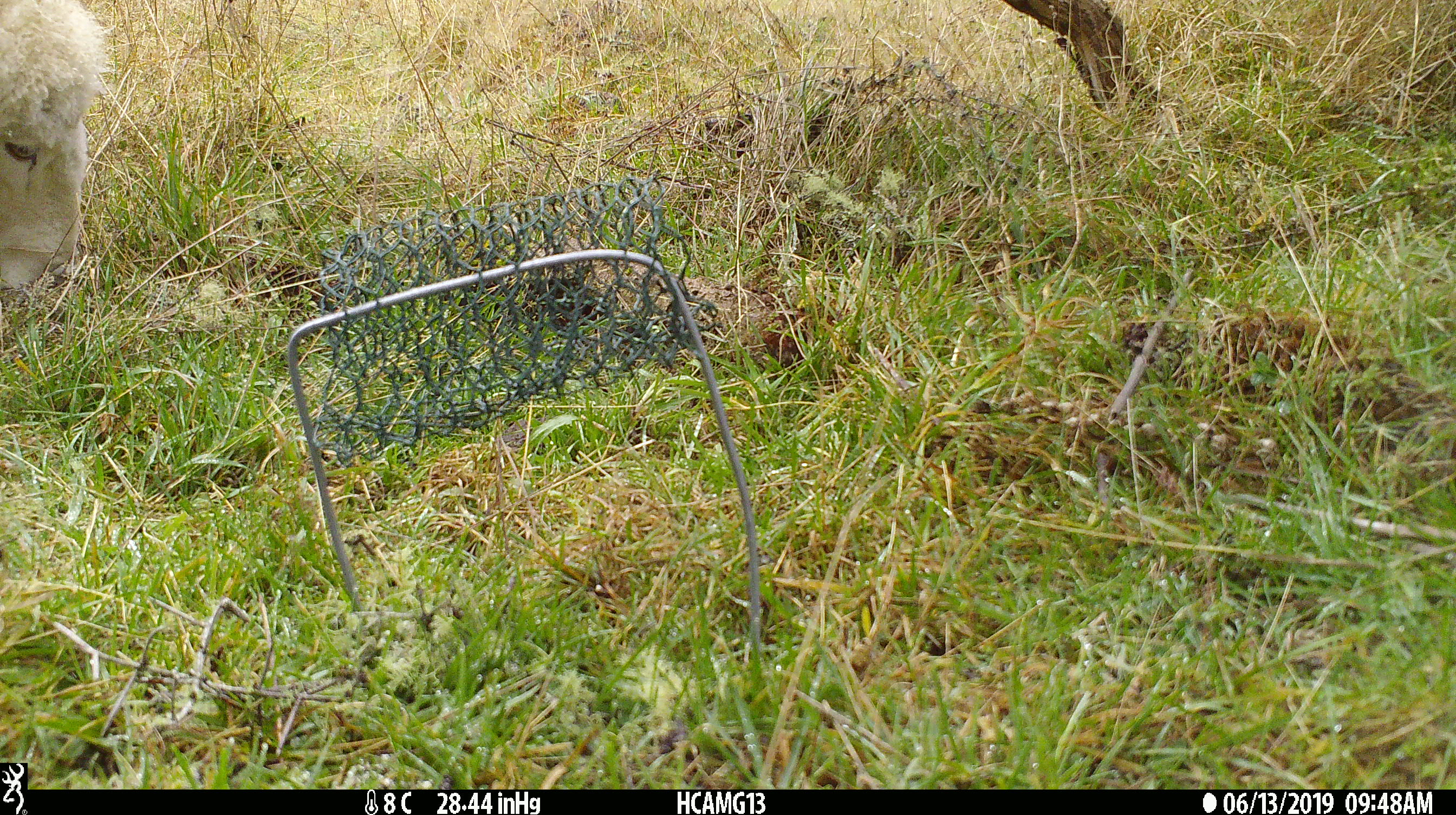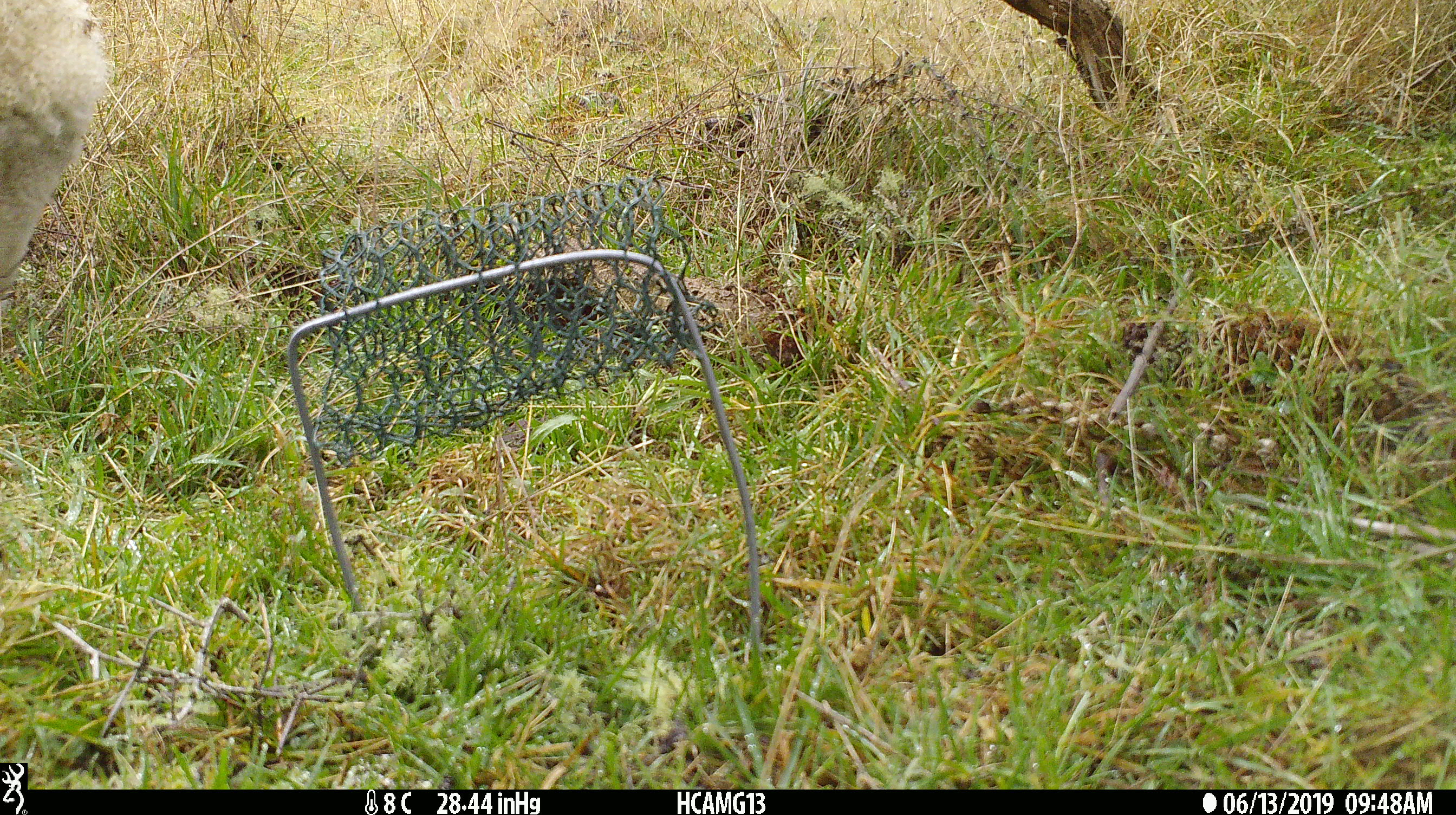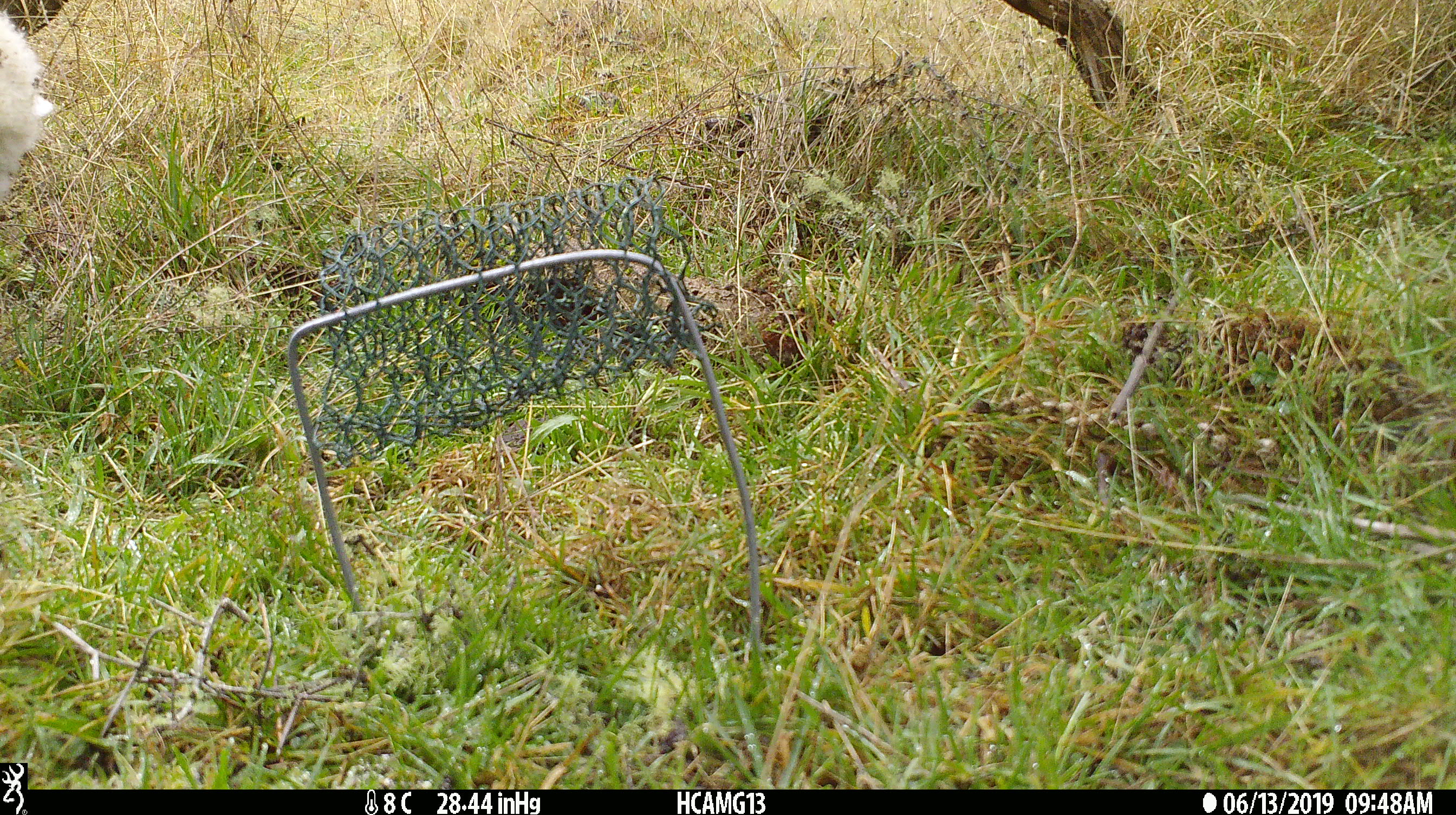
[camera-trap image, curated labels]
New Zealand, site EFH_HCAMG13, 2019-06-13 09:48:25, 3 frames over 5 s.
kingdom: Animalia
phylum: Chordata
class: Mammalia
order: Artiodactyla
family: Bovidae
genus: Ovis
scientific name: Ovis aries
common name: domestic sheep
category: sheep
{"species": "sheep (domestic sheep) (Ovis aries)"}